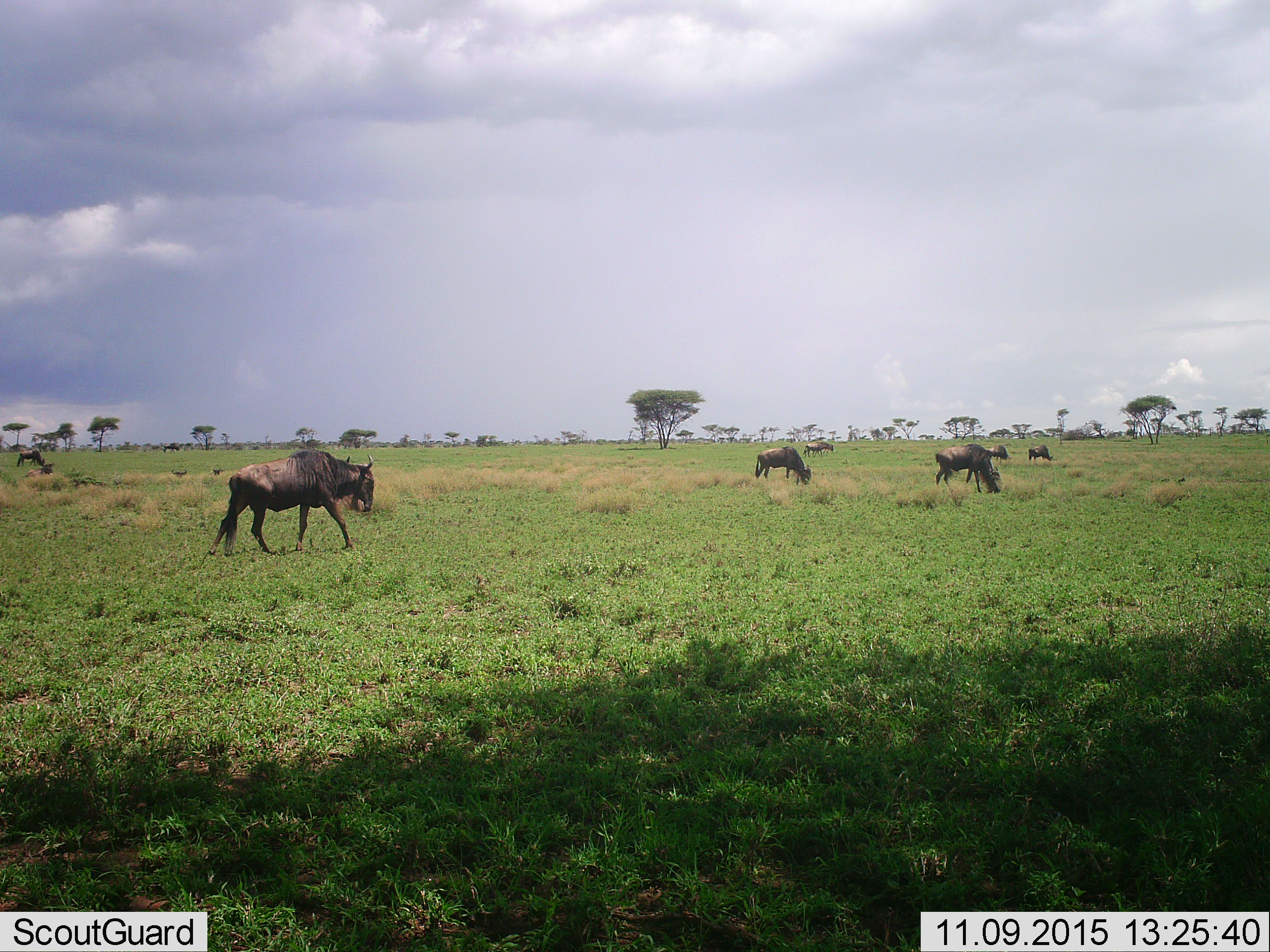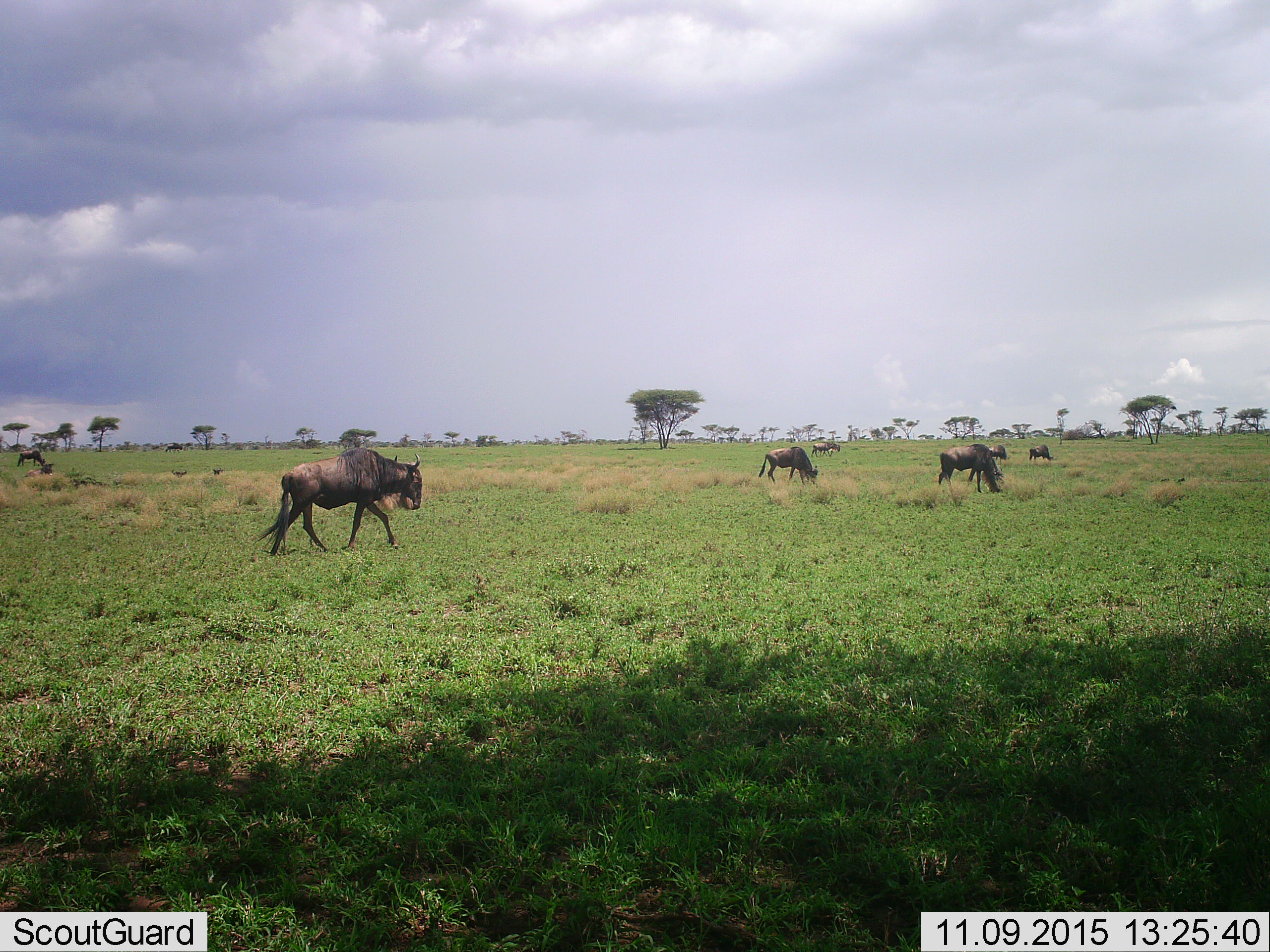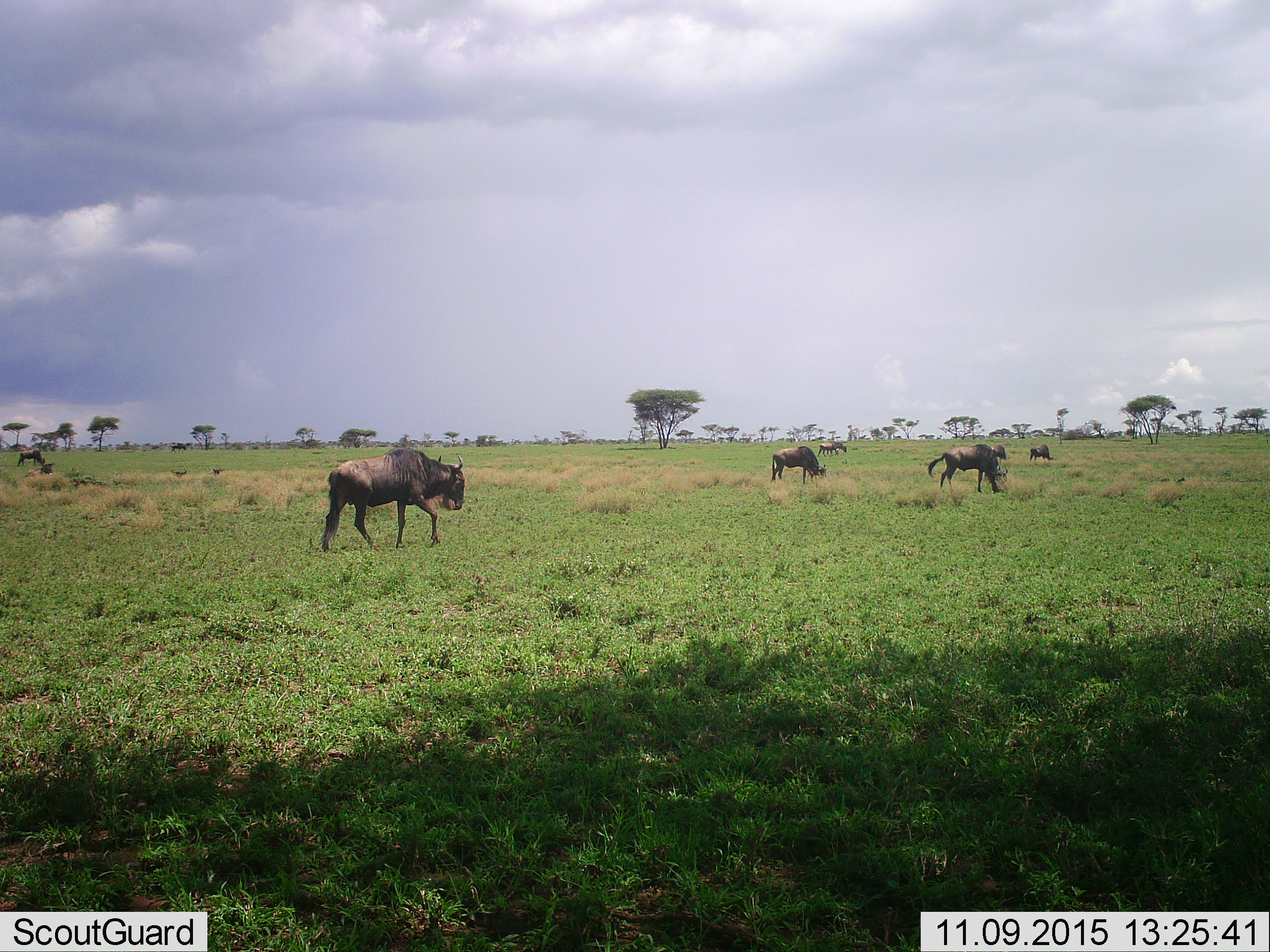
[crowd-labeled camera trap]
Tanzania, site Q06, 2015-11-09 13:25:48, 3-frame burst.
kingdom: Animalia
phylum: Chordata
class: Mammalia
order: Artiodactyla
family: Bovidae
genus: Connochaetes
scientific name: Connochaetes taurinus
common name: blue wildebeest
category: wildebeest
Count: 9.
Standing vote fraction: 25%.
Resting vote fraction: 25%.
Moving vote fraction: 75%.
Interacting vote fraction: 0%.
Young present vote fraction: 0%.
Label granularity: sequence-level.